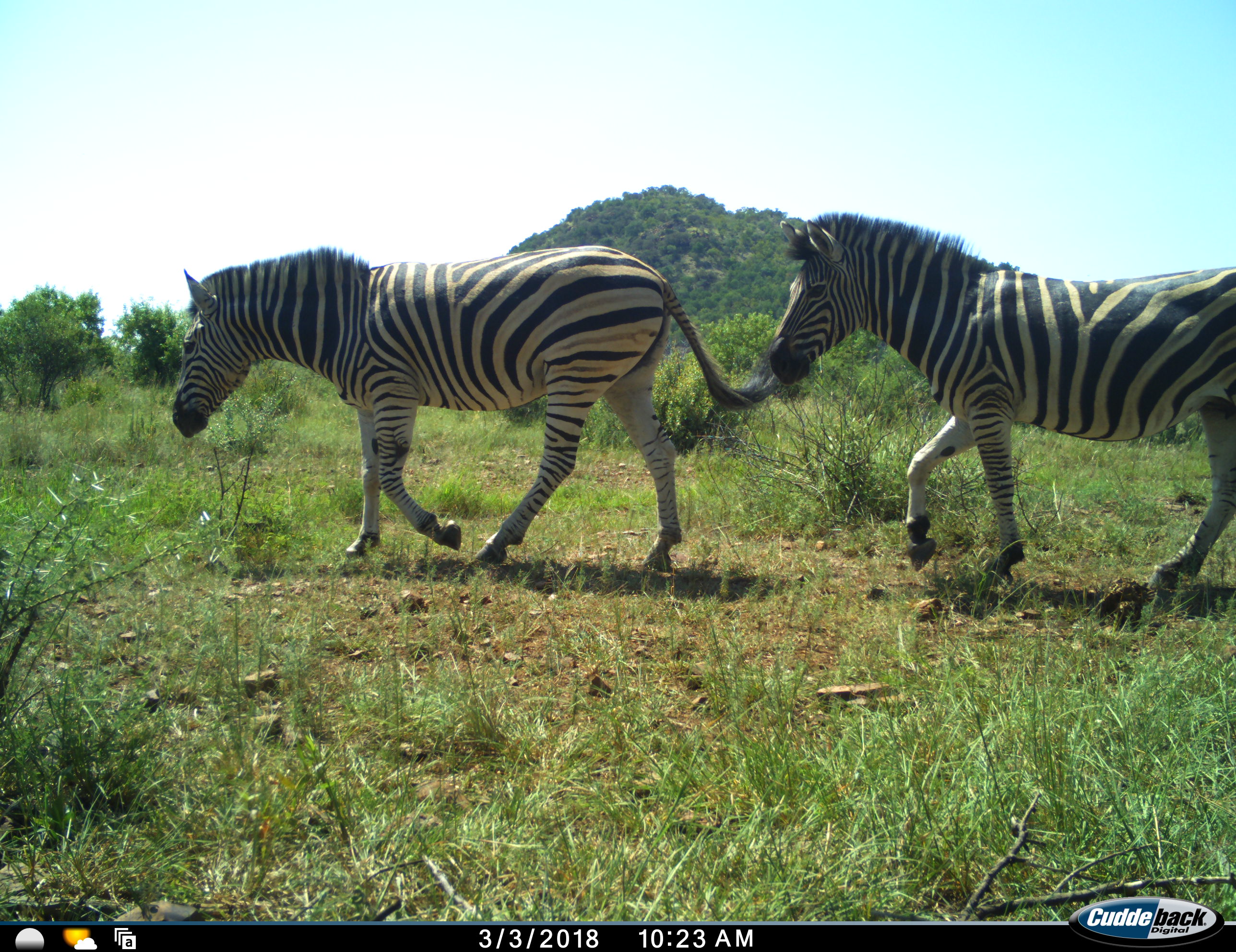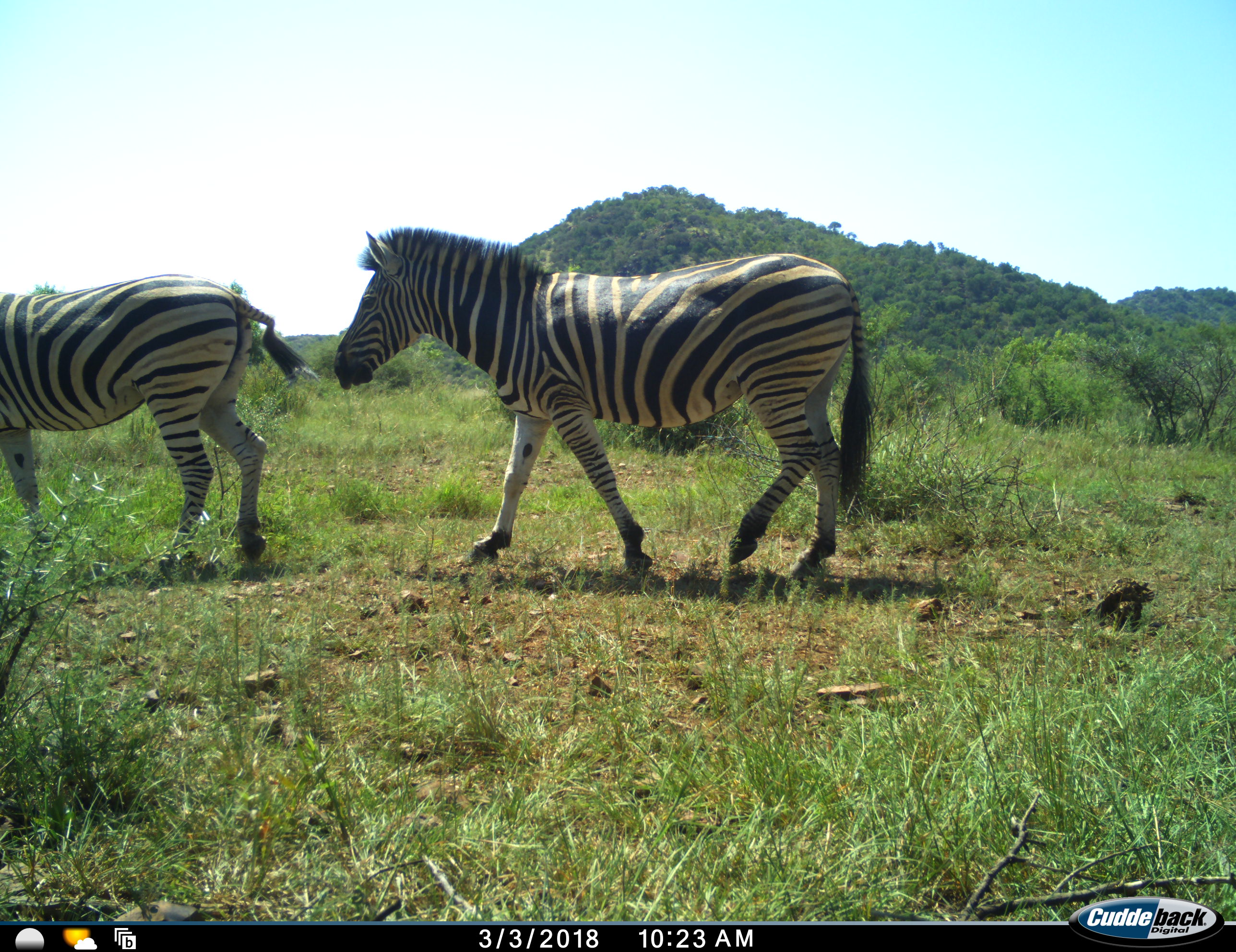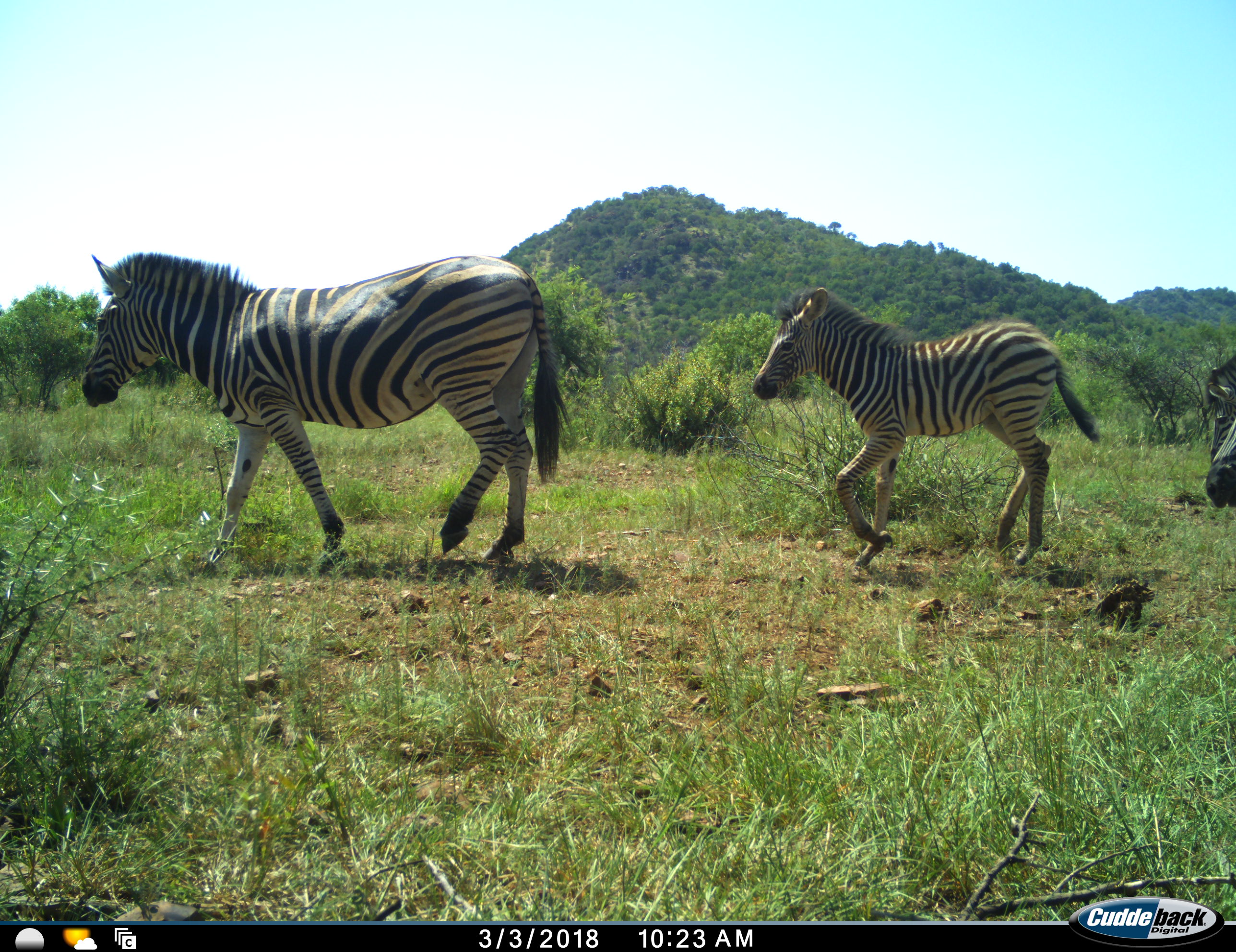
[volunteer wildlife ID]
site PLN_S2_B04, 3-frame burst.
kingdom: Animalia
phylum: Chordata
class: Mammalia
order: Perissodactyla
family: Equidae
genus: Equus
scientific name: Equus quagga burchellii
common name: burchell's zebra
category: zebraburchells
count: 4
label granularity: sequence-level